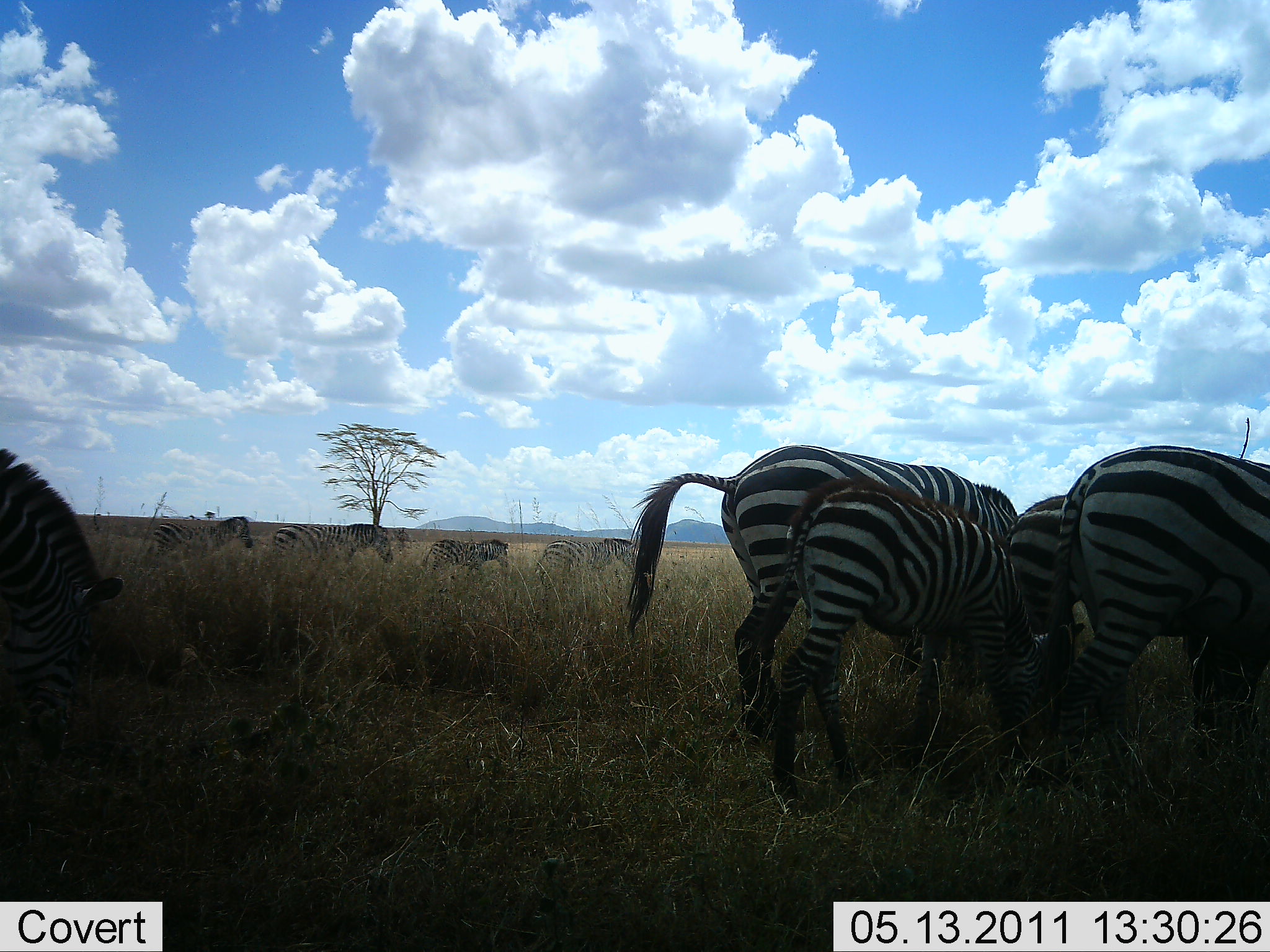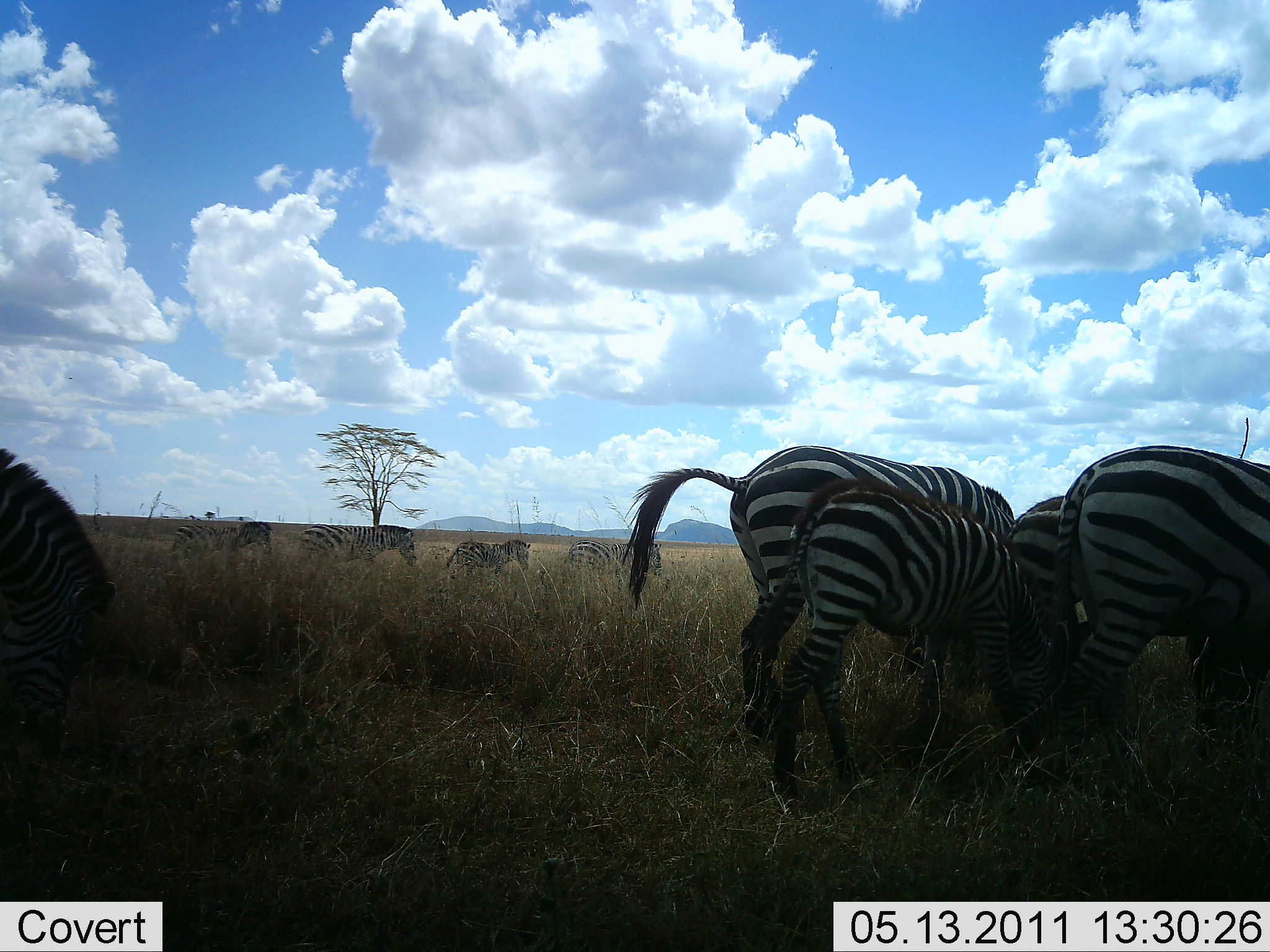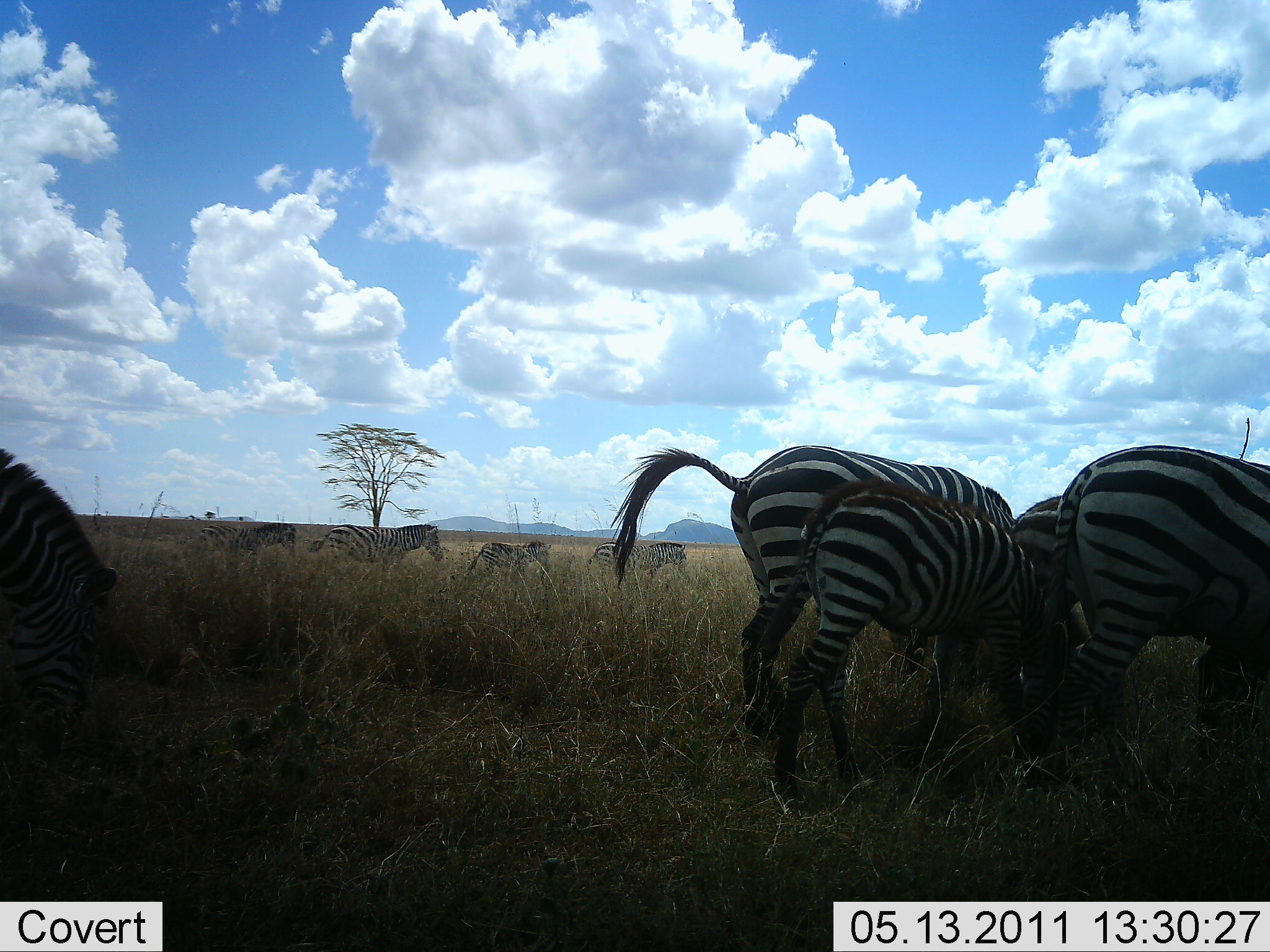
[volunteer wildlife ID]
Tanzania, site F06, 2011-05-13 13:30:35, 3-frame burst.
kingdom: Animalia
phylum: Chordata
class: Mammalia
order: Perissodactyla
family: Equidae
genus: Equus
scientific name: Equus quagga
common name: plains zebra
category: zebra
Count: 9.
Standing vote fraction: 31%.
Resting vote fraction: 0%.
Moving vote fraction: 77%.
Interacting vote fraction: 8%.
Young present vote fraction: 46%.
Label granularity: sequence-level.